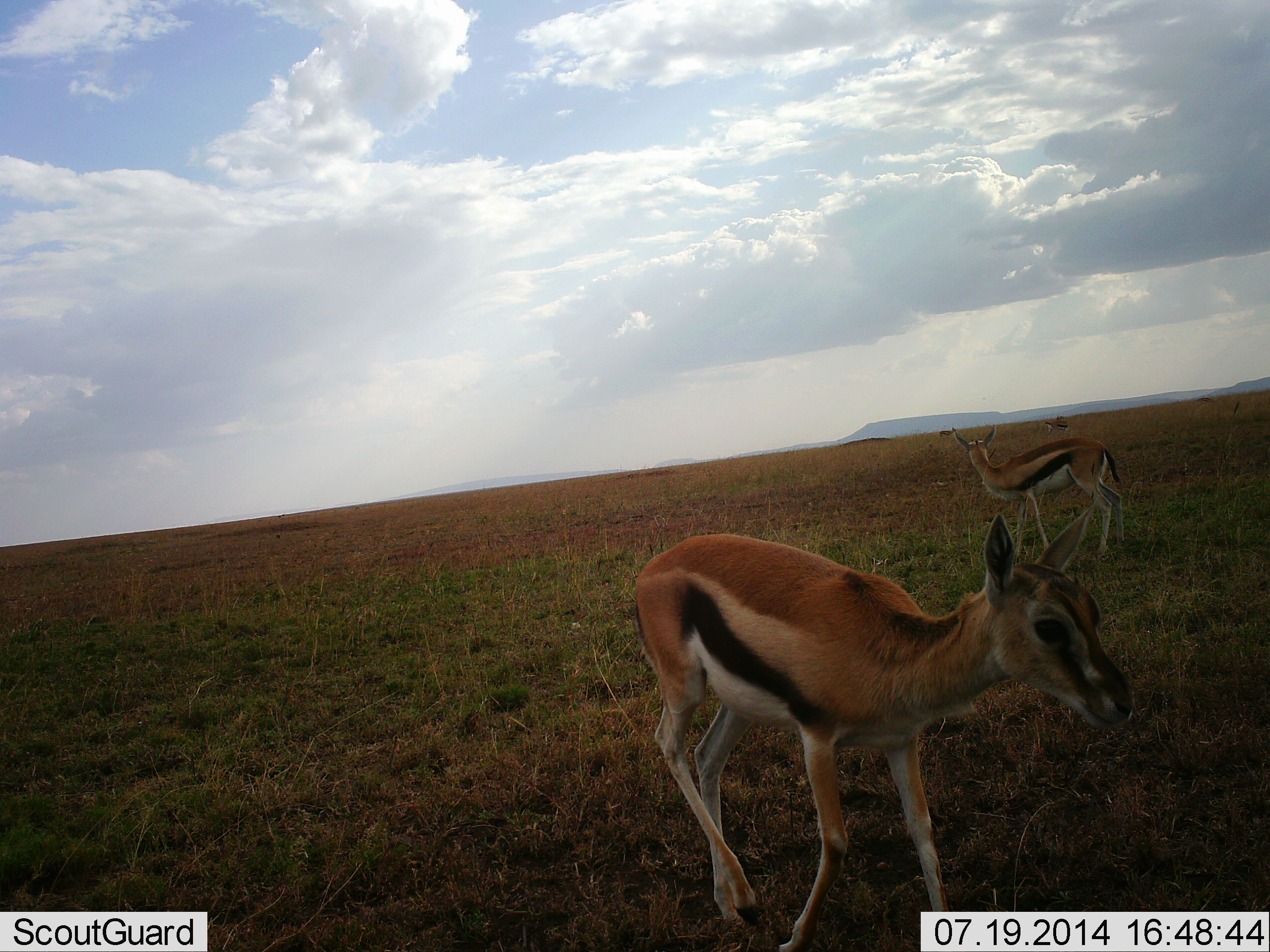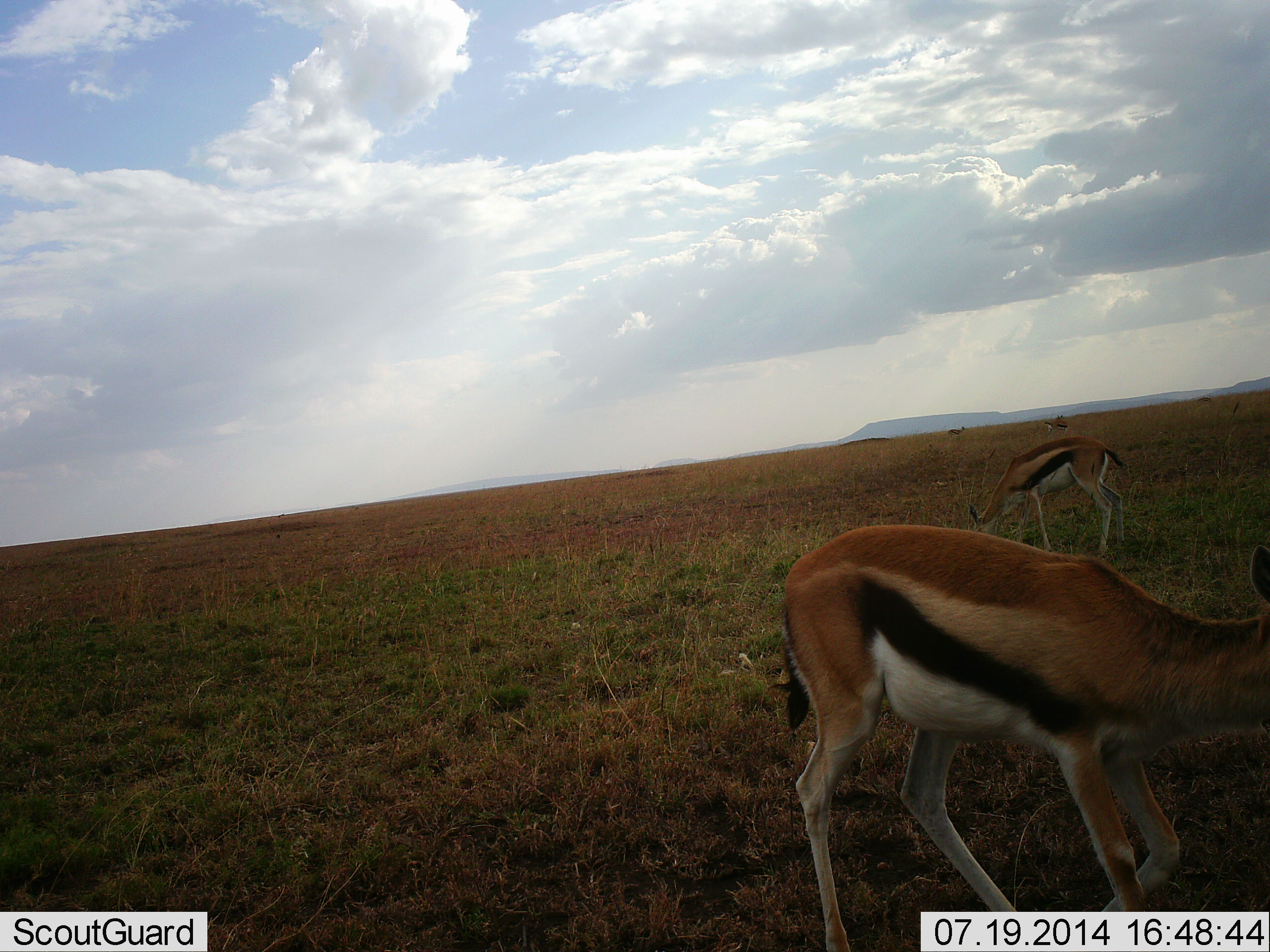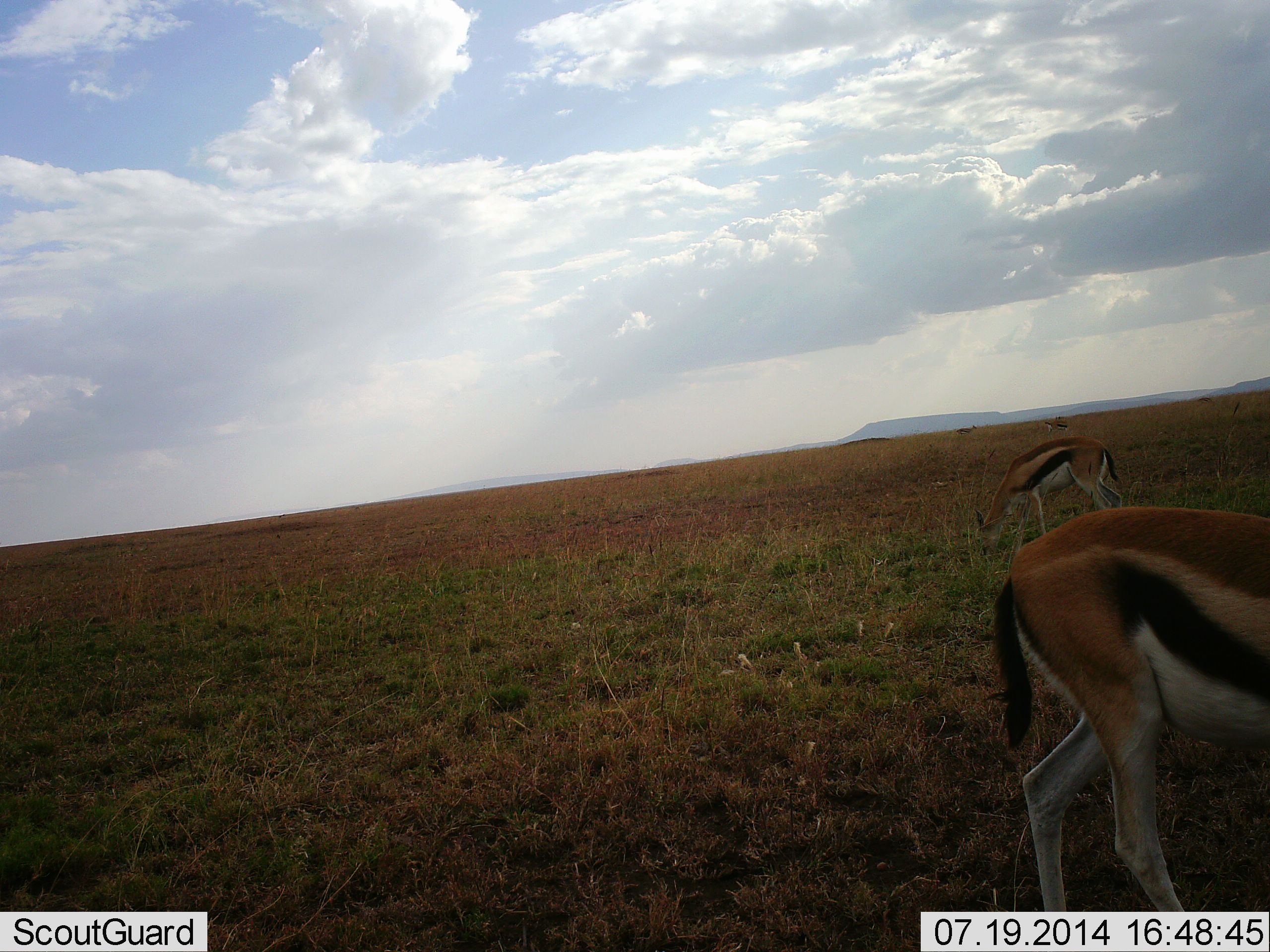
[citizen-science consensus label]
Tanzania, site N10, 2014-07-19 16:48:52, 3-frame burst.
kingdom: Animalia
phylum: Chordata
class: Mammalia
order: Artiodactyla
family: Bovidae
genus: Eudorcas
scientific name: Eudorcas thomsonii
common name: thomson's gazelle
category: gazellethomsons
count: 2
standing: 40%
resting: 0%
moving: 40%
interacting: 0%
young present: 0%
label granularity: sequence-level